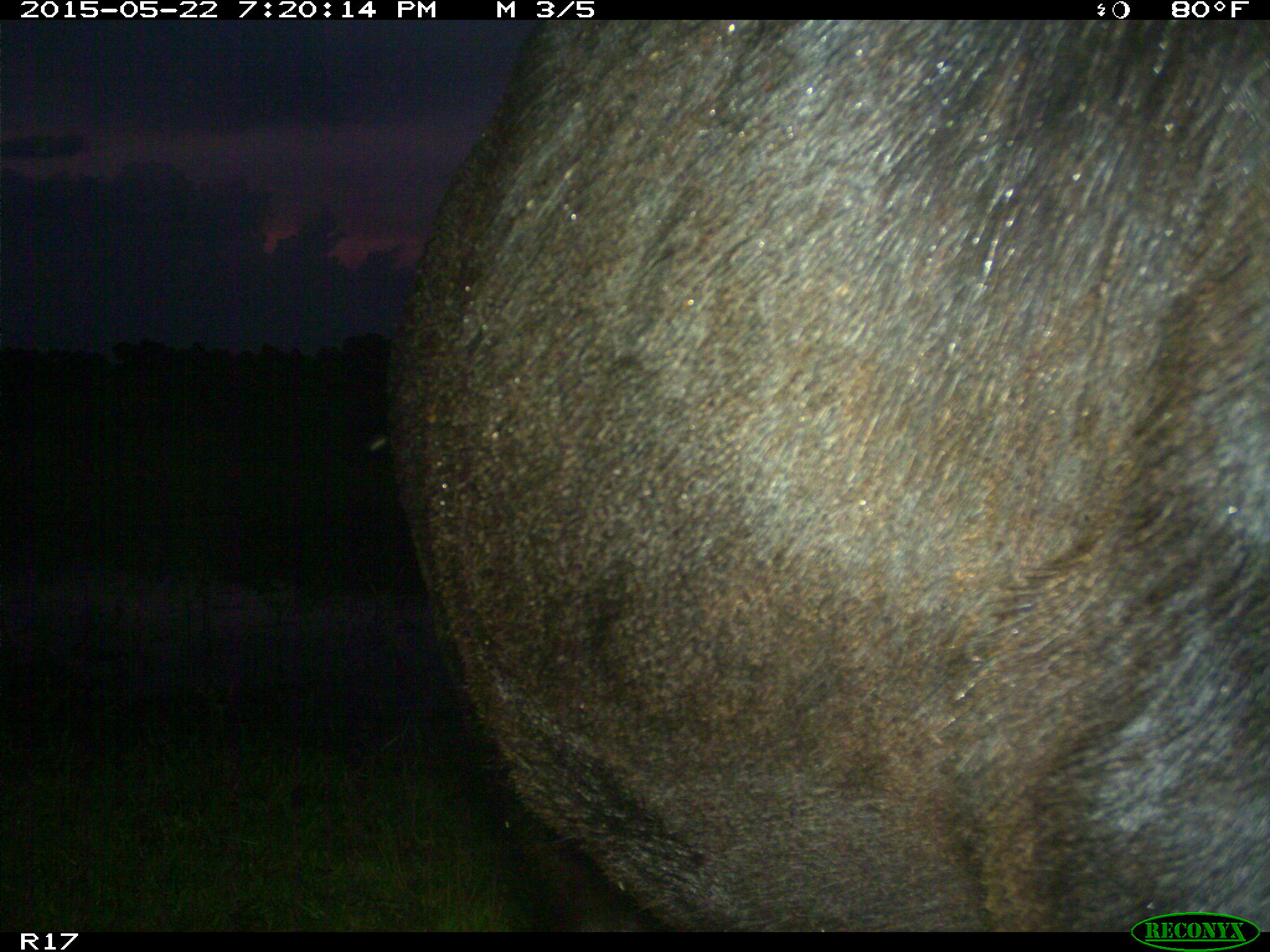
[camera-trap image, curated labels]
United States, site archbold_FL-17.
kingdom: Animalia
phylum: Chordata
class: Mammalia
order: Artiodactyla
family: Bovidae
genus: Bos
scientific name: Bos taurus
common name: domestic cow